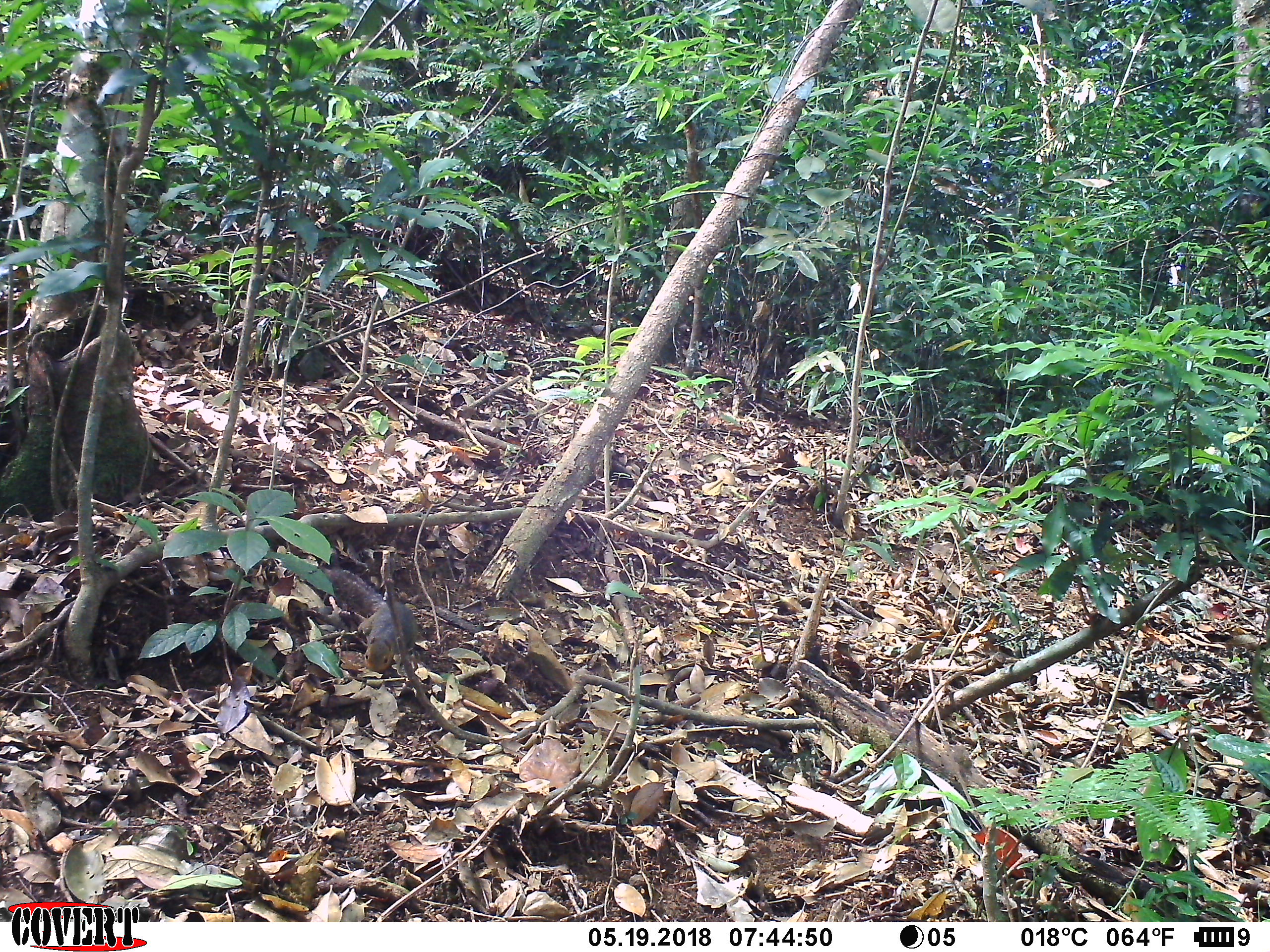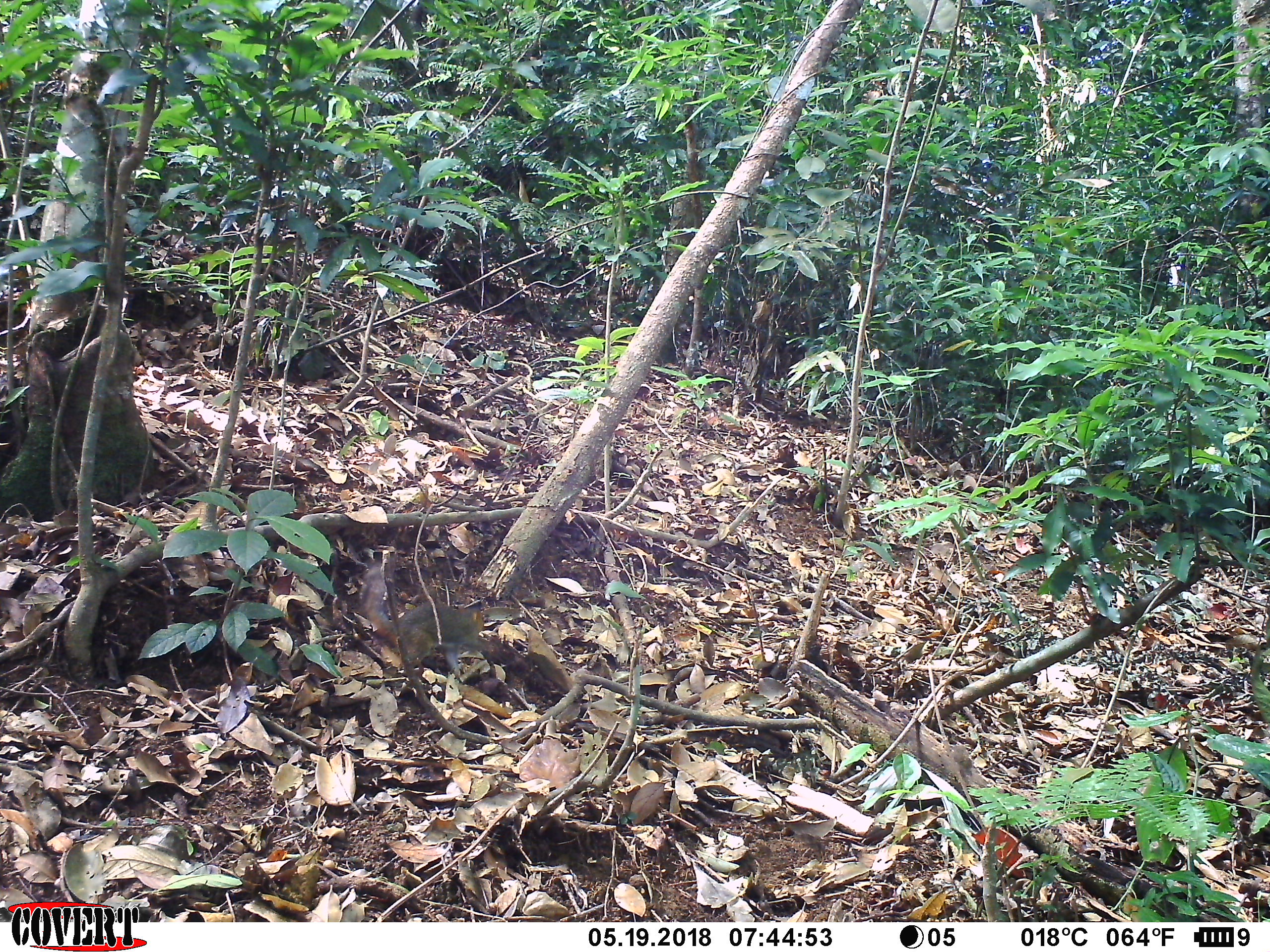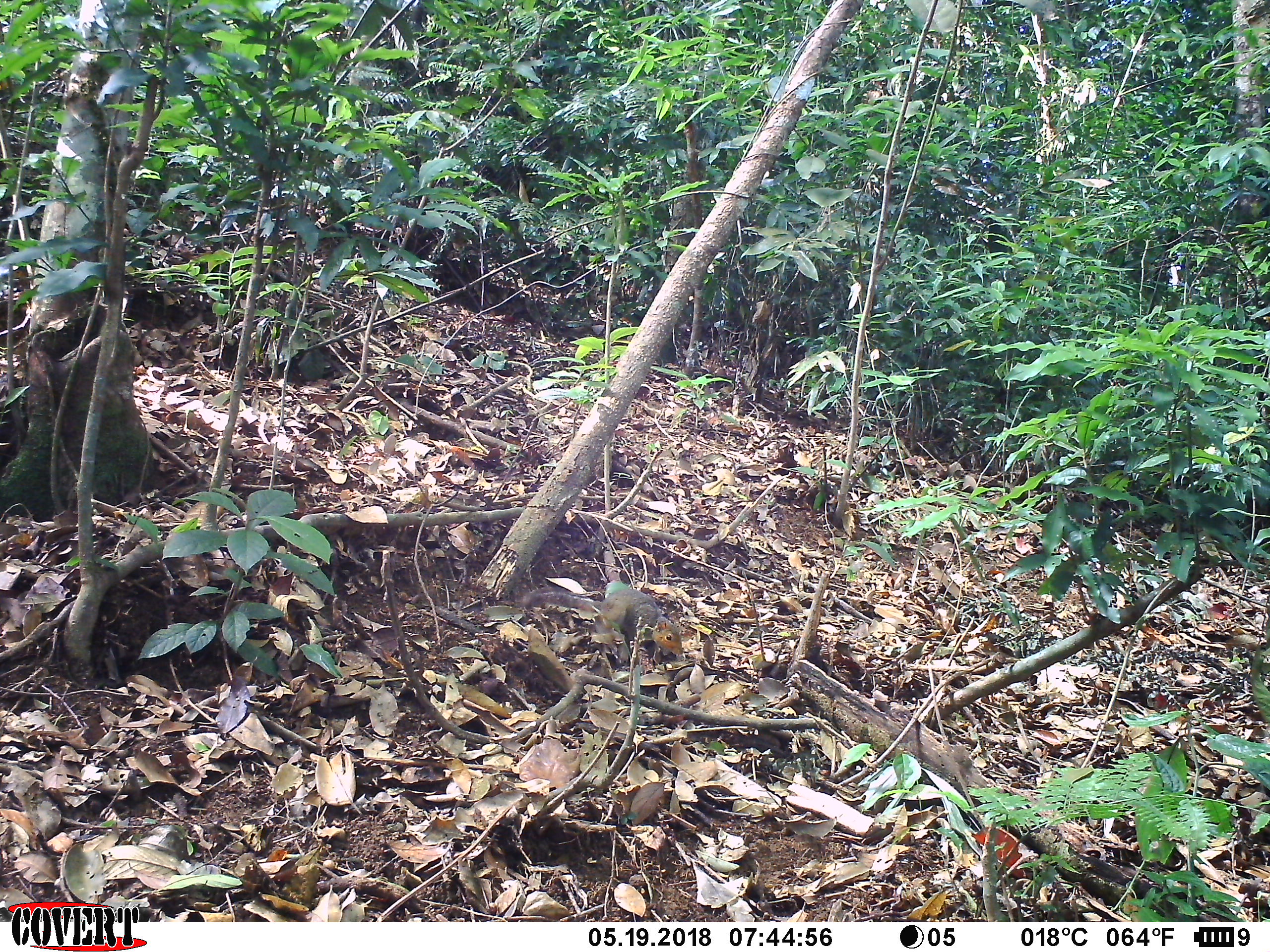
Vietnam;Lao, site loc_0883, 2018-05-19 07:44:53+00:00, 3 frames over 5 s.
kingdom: Animalia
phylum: Chordata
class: Mammalia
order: Rodentia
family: Sciuridae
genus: Dremomys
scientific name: Dremomys rufigenis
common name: red-cheeked squirrel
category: red cheeked squirrel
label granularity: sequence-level